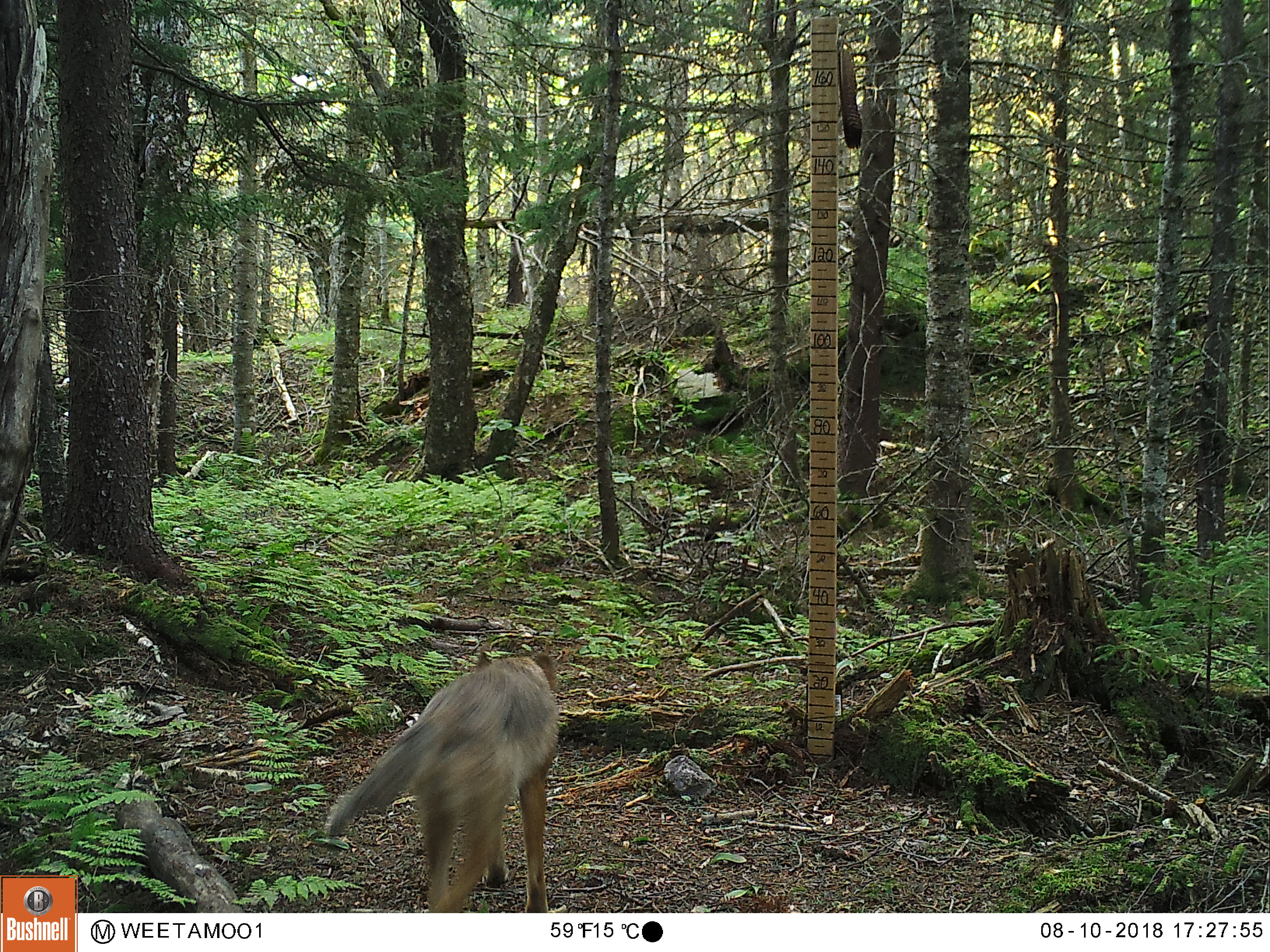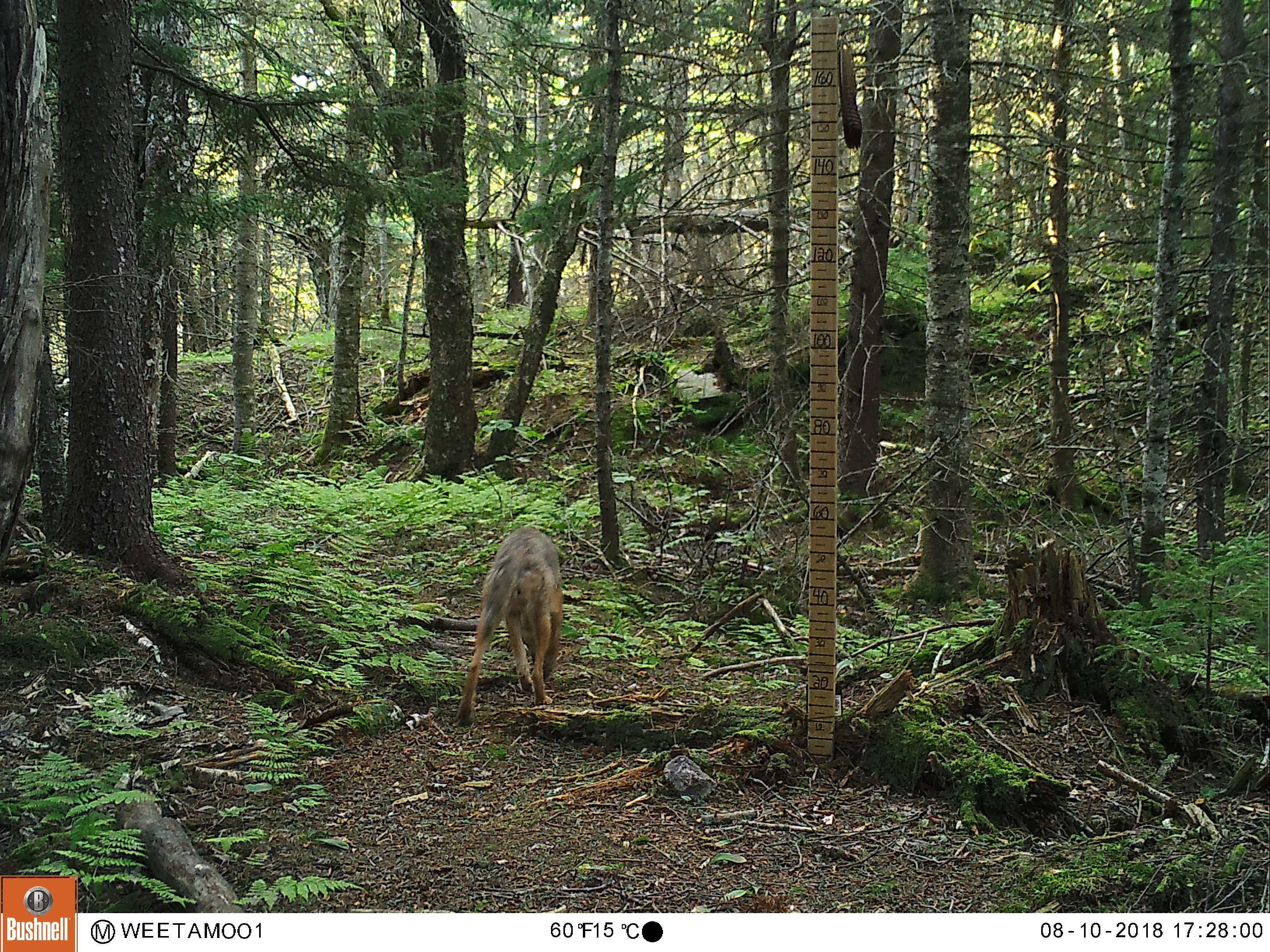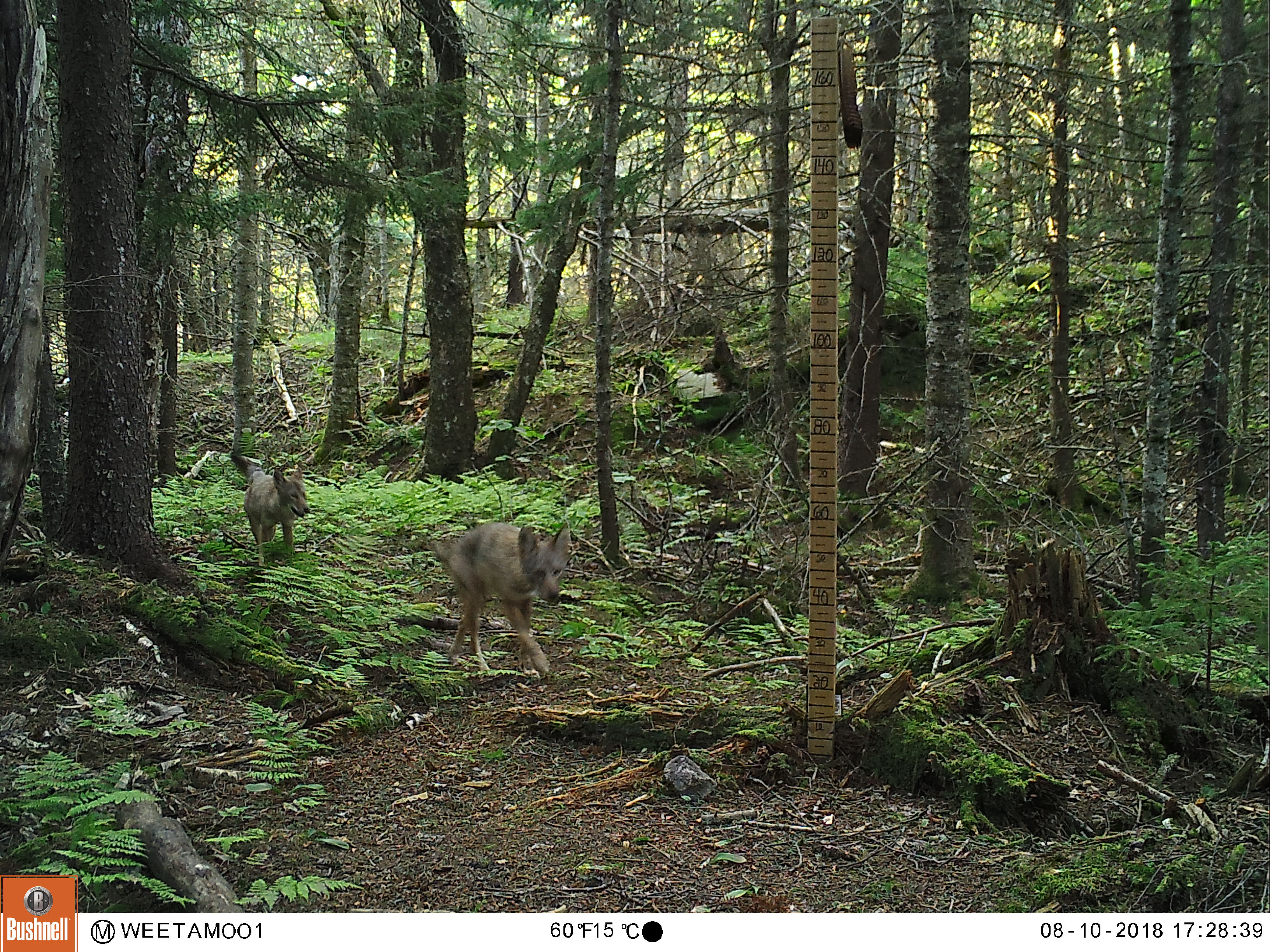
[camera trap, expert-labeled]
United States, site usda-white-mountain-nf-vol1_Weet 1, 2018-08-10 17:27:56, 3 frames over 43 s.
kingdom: Animalia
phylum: Chordata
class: Mammalia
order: Carnivora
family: Canidae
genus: Canis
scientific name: Canis latrans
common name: coyote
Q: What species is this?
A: Coyote (Canis latrans).